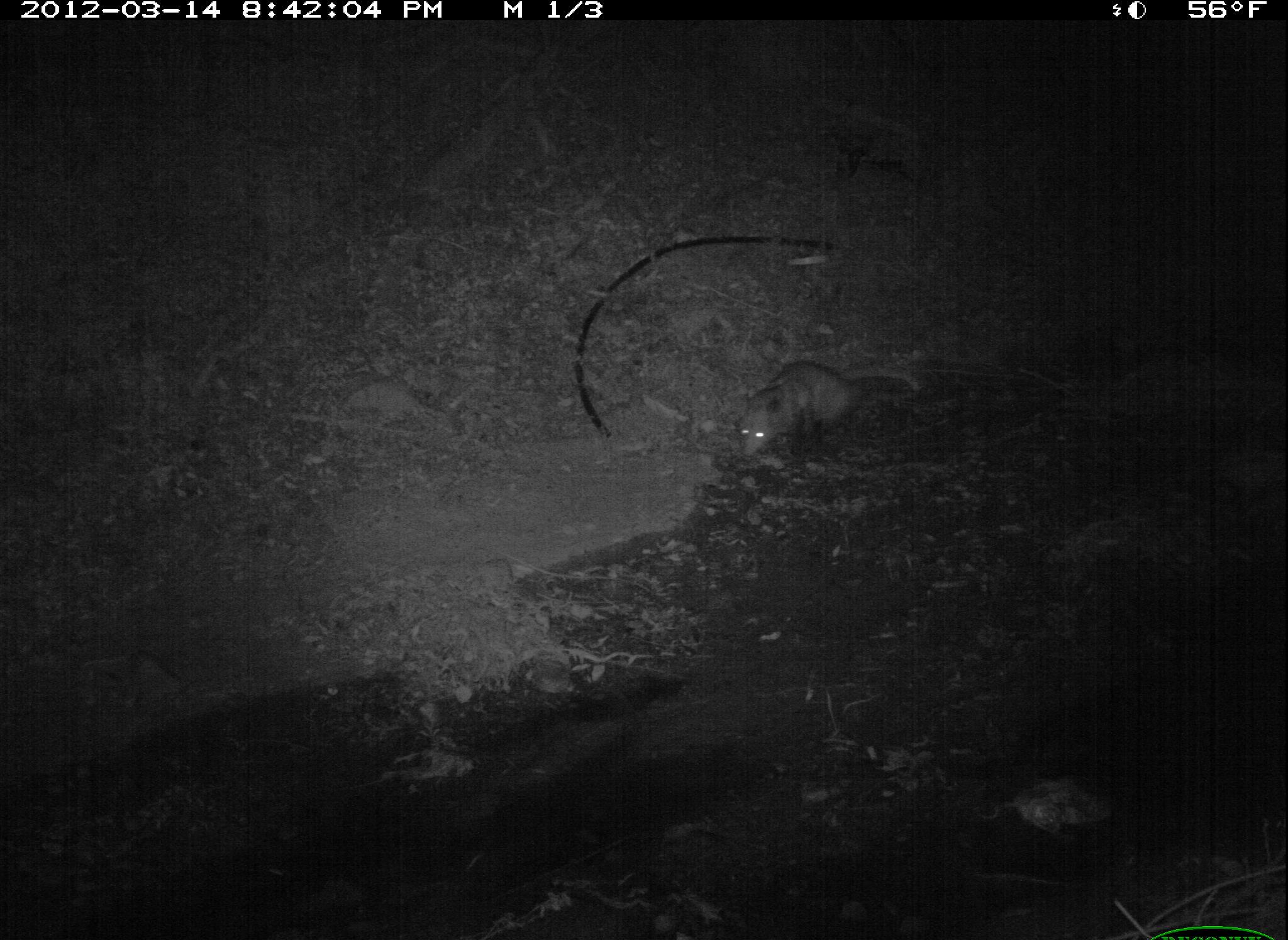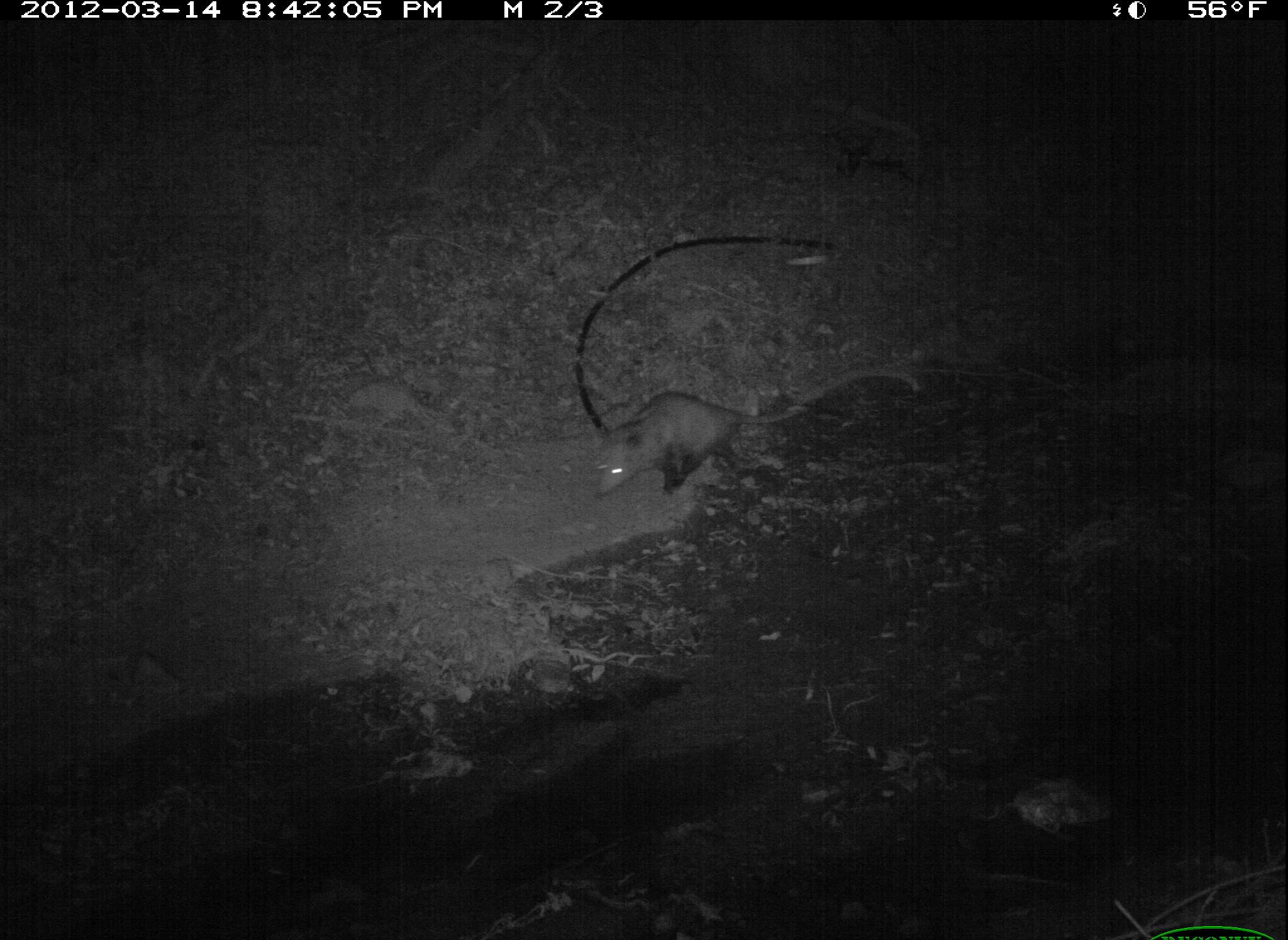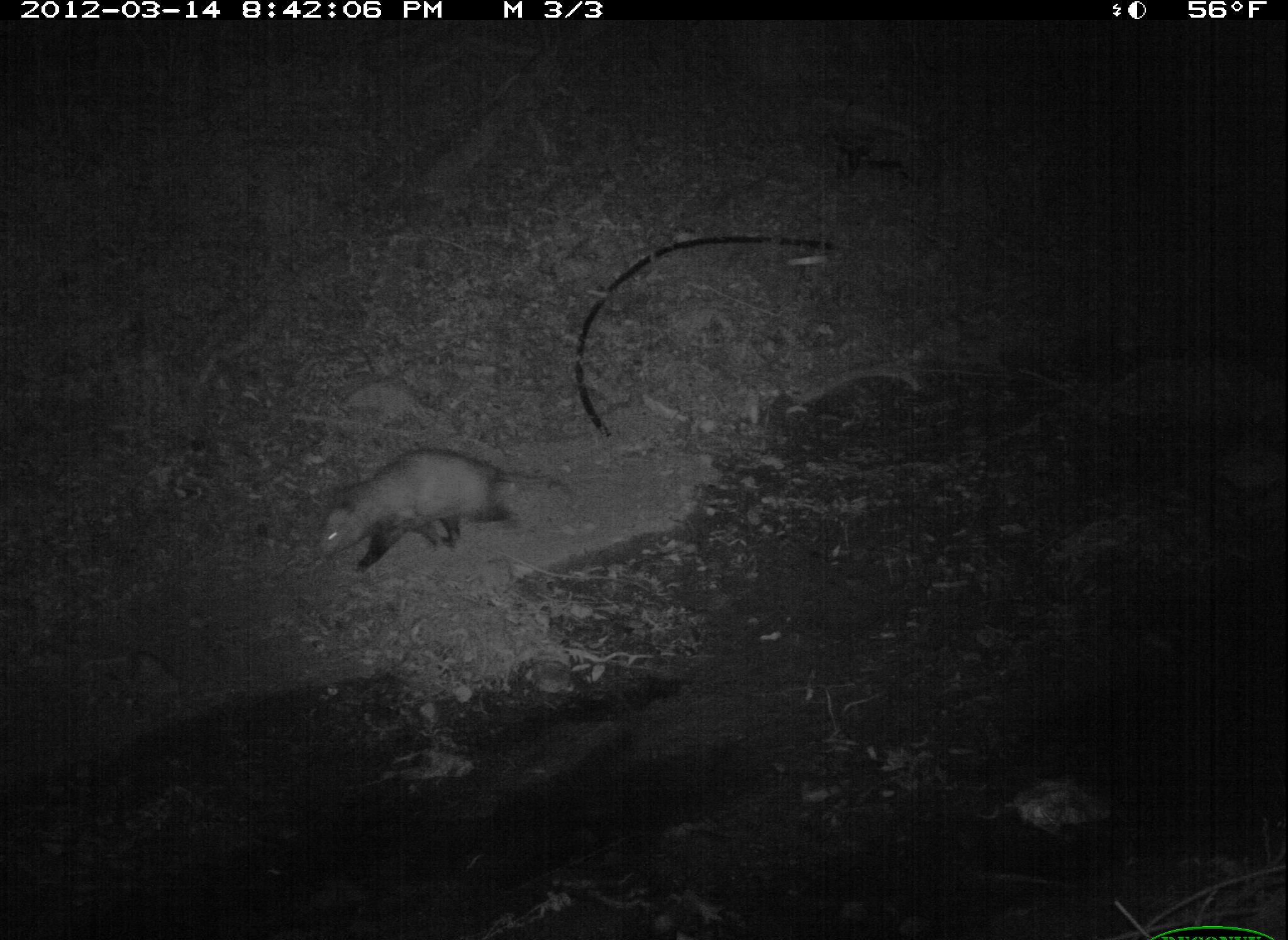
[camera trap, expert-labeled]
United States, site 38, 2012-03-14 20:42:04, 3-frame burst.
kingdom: Animalia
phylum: Chordata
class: Mammalia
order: Didelphimorphia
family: Didelphidae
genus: Didelphis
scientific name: Didelphis virginiana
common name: virginia opossum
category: opossum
Opossum (virginia opossum) (Didelphis virginiana).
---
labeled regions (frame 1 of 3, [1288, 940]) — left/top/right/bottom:
opossum: 718/341/929/469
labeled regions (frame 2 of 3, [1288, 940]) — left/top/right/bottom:
opossum: 584/388/789/507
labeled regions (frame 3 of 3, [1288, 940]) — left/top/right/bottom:
opossum: 319/445/581/581